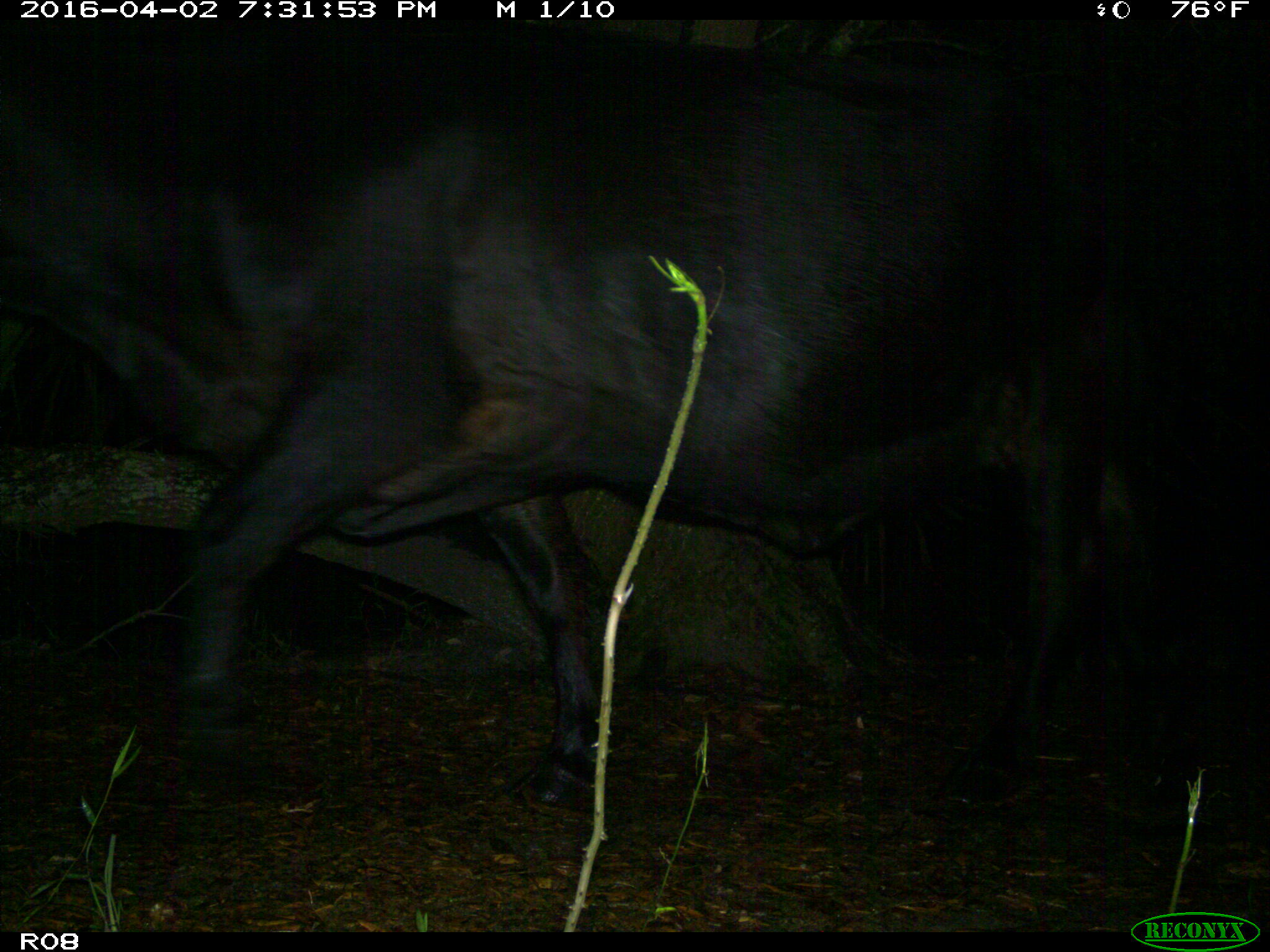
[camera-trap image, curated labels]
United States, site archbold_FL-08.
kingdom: Animalia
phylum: Chordata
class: Mammalia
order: Artiodactyla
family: Bovidae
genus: Bos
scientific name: Bos taurus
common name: domestic cow